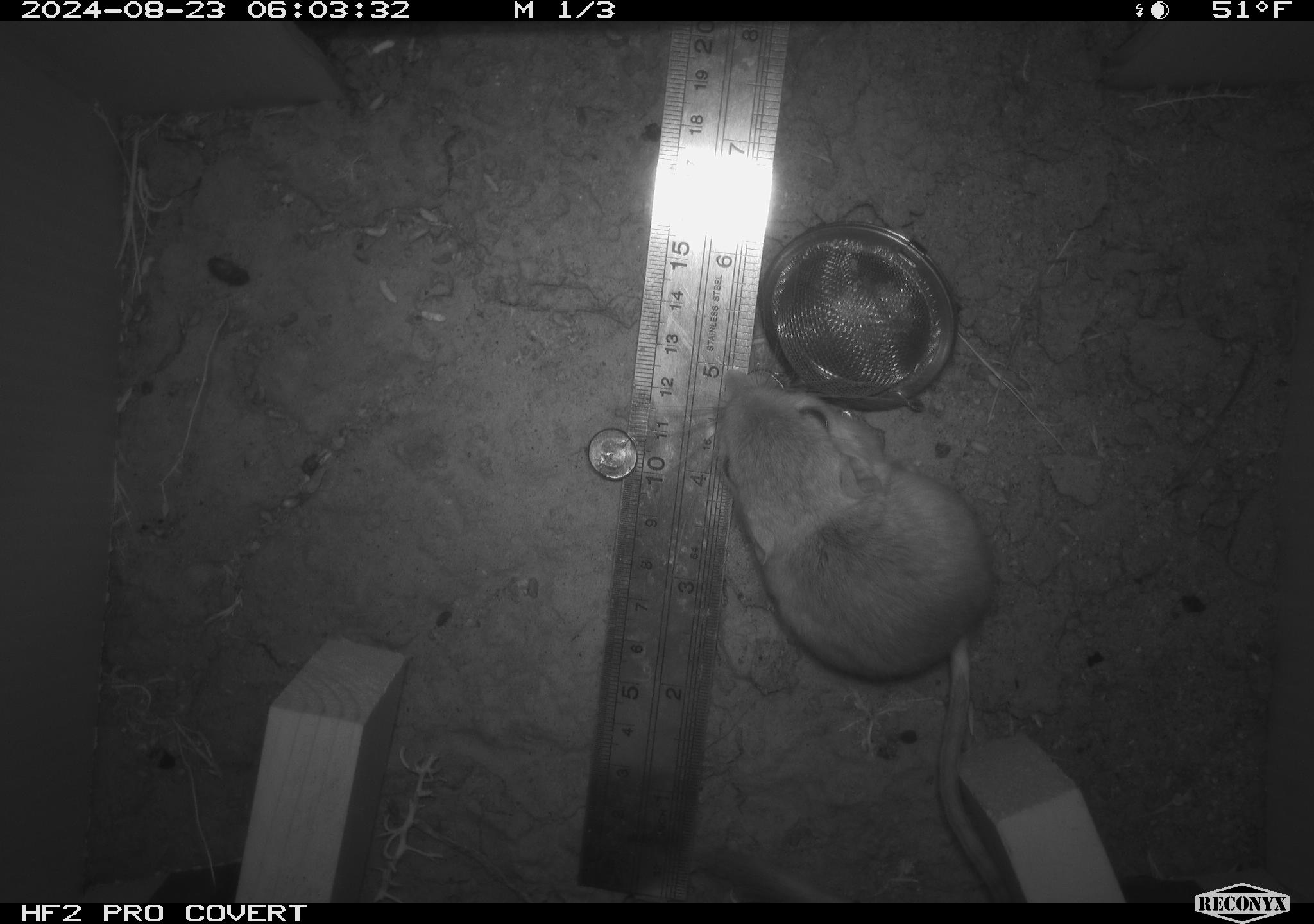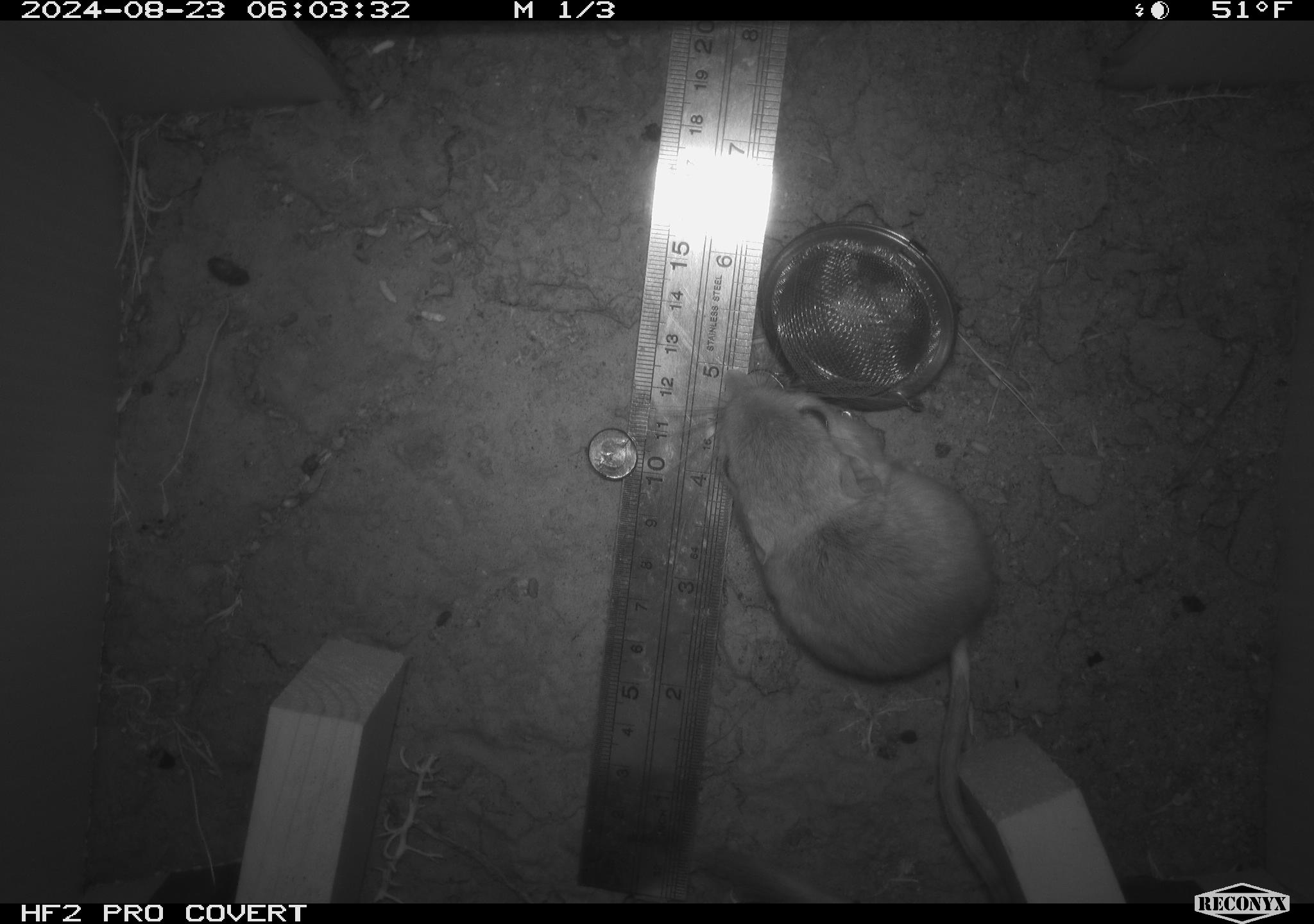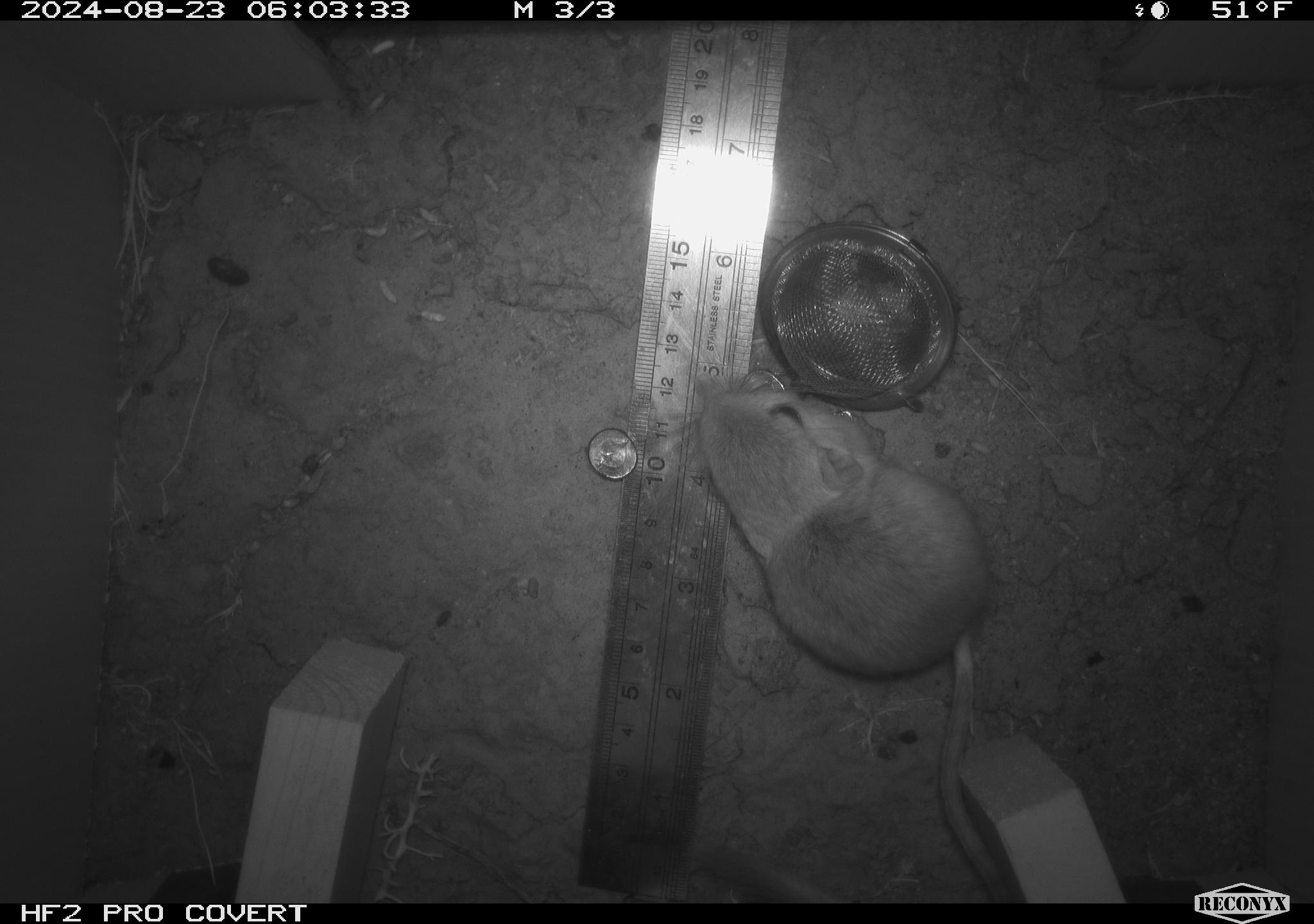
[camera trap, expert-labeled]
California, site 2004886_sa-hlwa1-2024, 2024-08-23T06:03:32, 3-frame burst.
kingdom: Animalia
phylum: Chordata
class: Mammalia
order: Rodentia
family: Heteromyidae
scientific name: Heteromyidae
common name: kangaroo rats and pocket mice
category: heteromyidae family